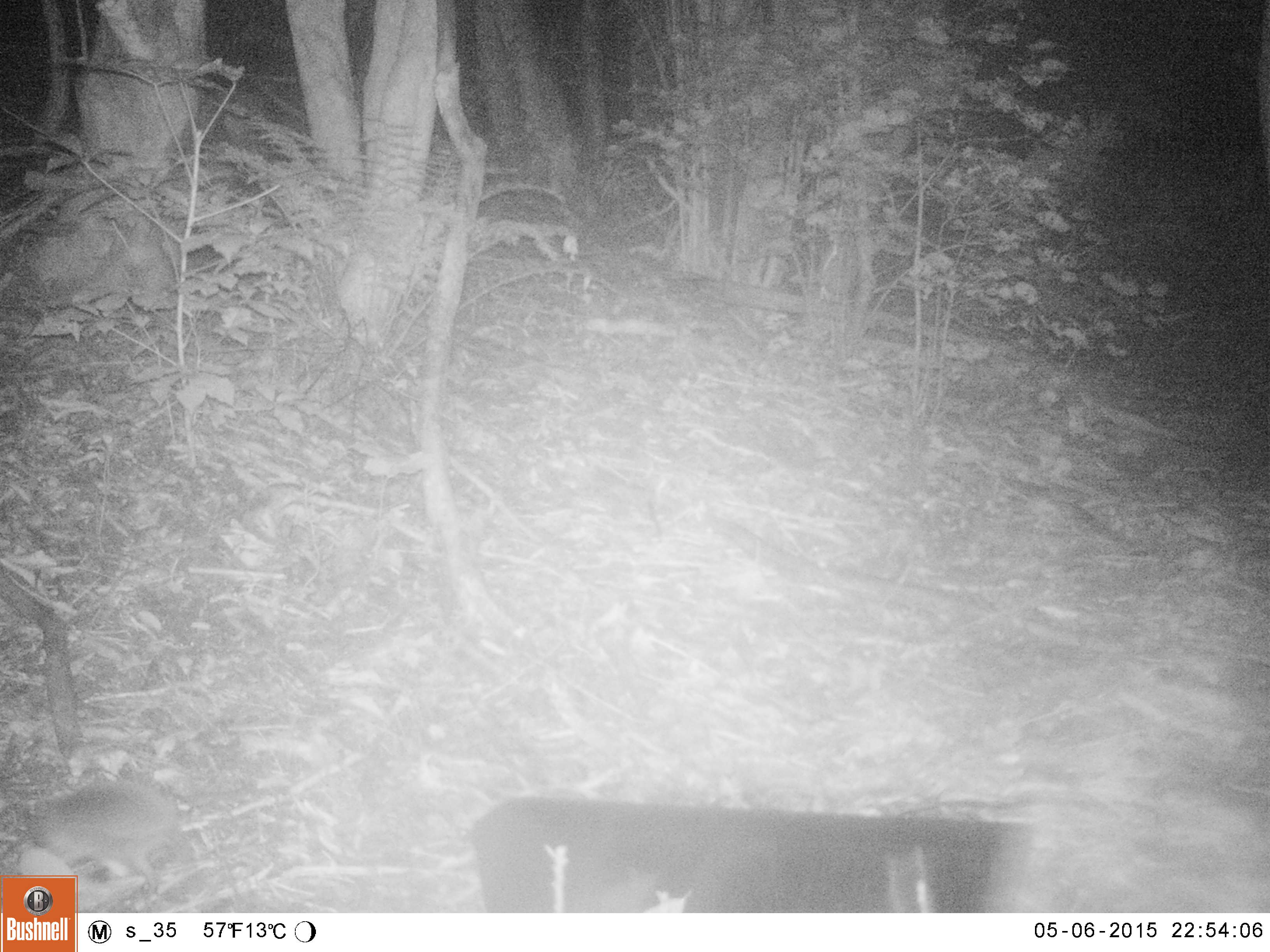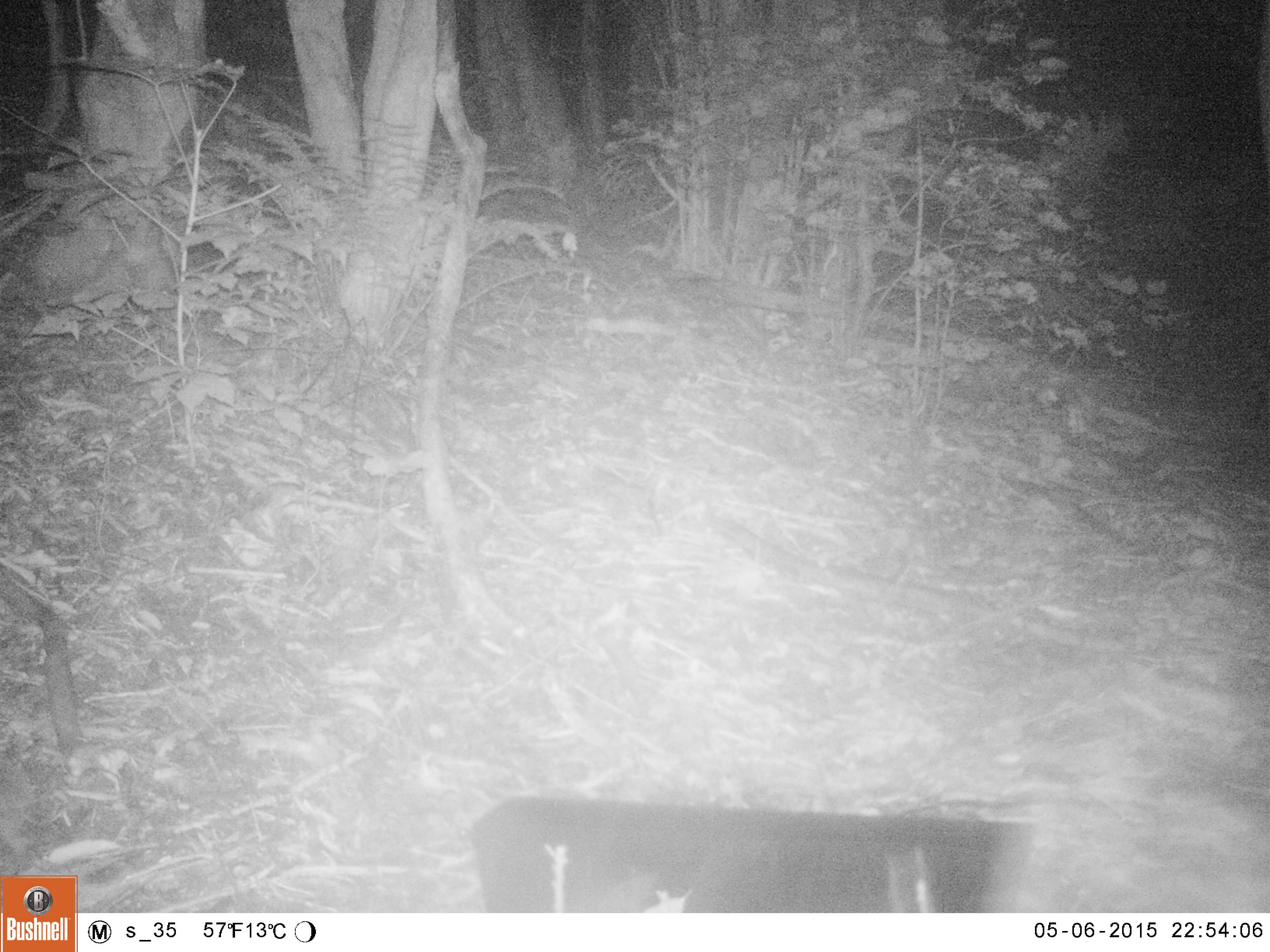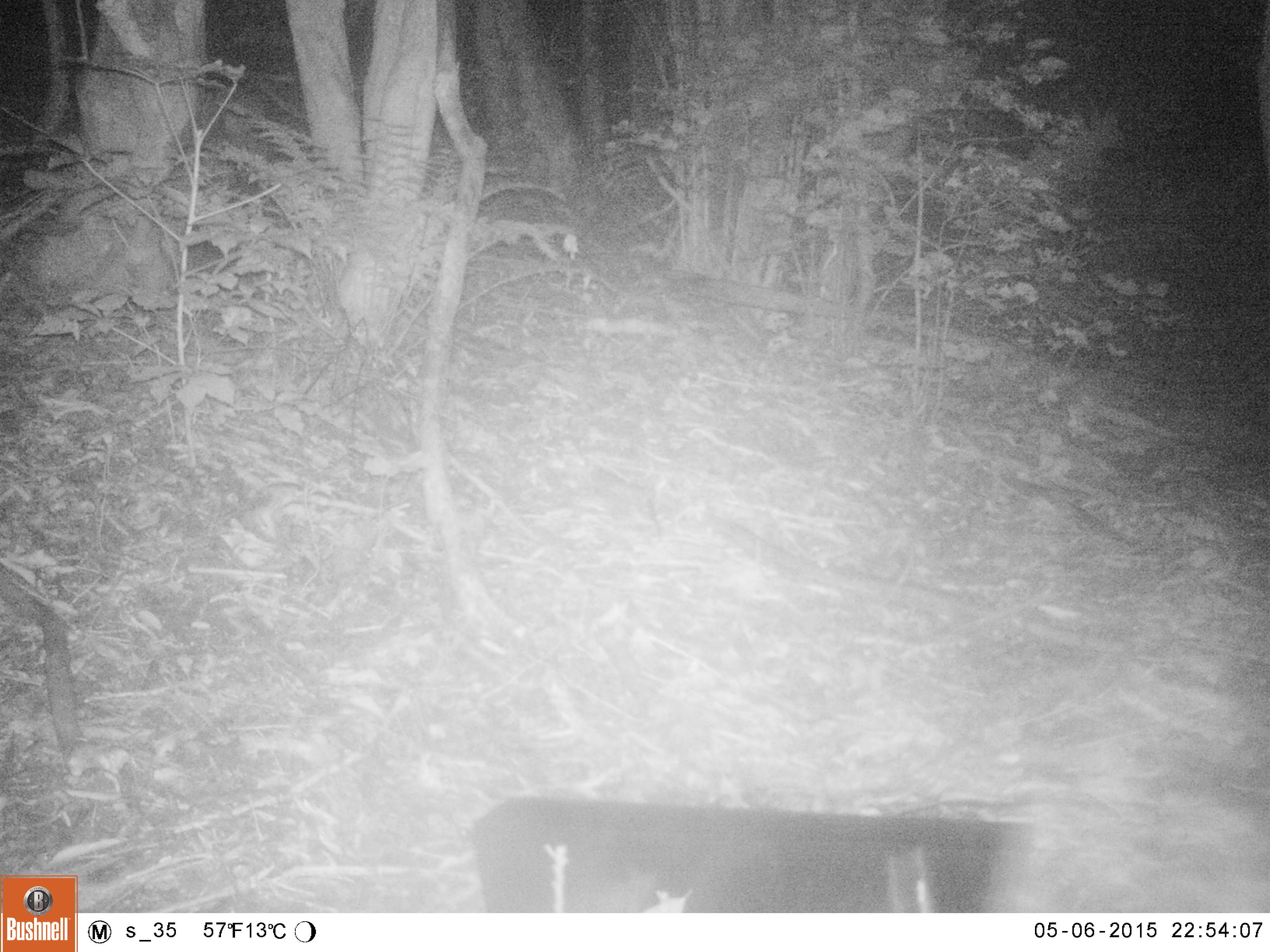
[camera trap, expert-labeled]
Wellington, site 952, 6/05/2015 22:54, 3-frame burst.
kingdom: Animalia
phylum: Chordata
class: Mammalia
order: Eulipotyphla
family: Erinaceidae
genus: Erinaceus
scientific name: Erinaceus europaeus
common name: hedgehog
Hedgehog (Erinaceus europaeus).